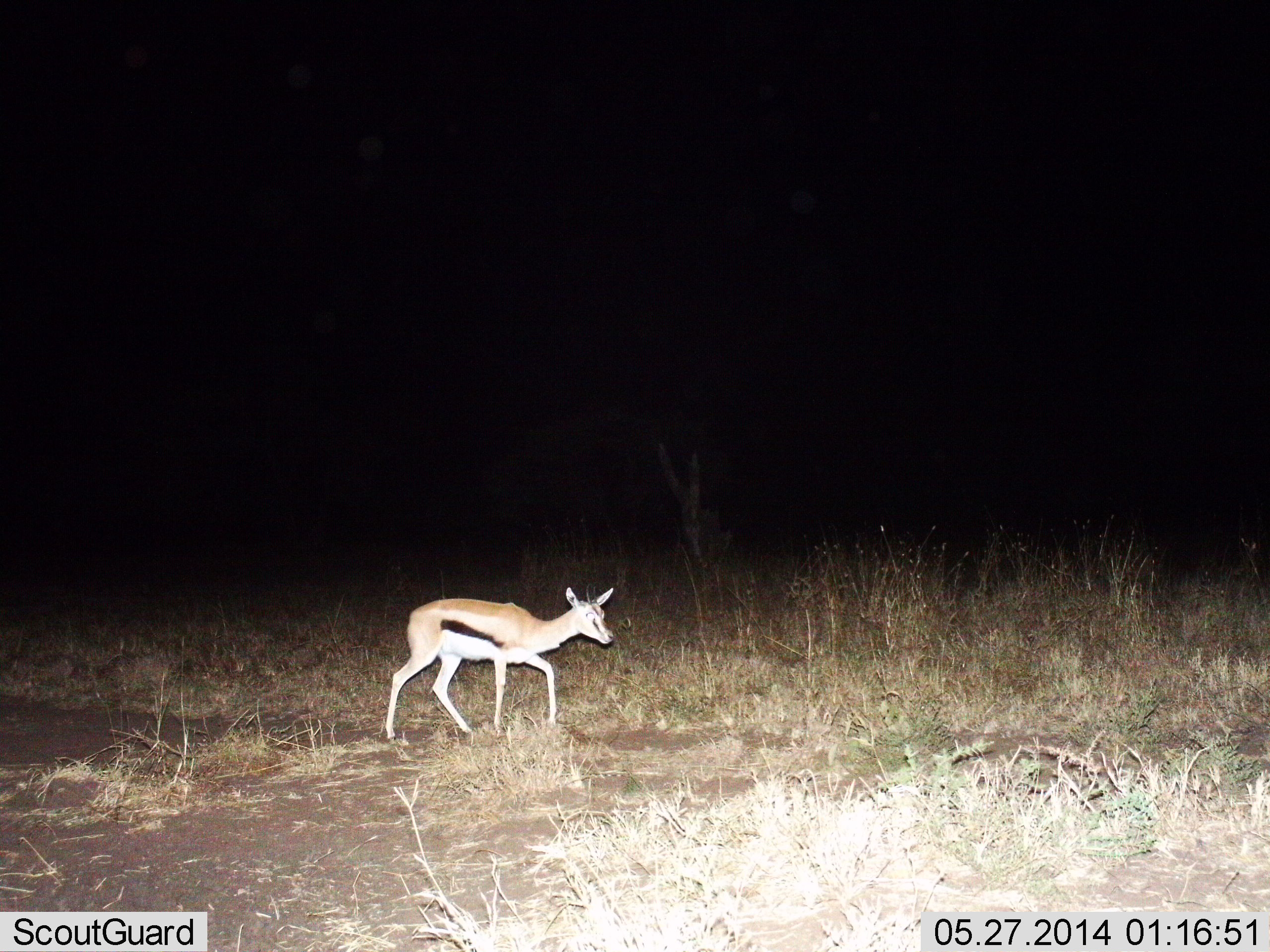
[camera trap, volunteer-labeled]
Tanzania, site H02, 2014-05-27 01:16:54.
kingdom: Animalia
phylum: Chordata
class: Mammalia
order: Artiodactyla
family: Bovidae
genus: Eudorcas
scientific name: Eudorcas thomsonii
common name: thomson's gazelle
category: gazellethomsons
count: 1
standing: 20%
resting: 0%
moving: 80%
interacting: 0%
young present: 0%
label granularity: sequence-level